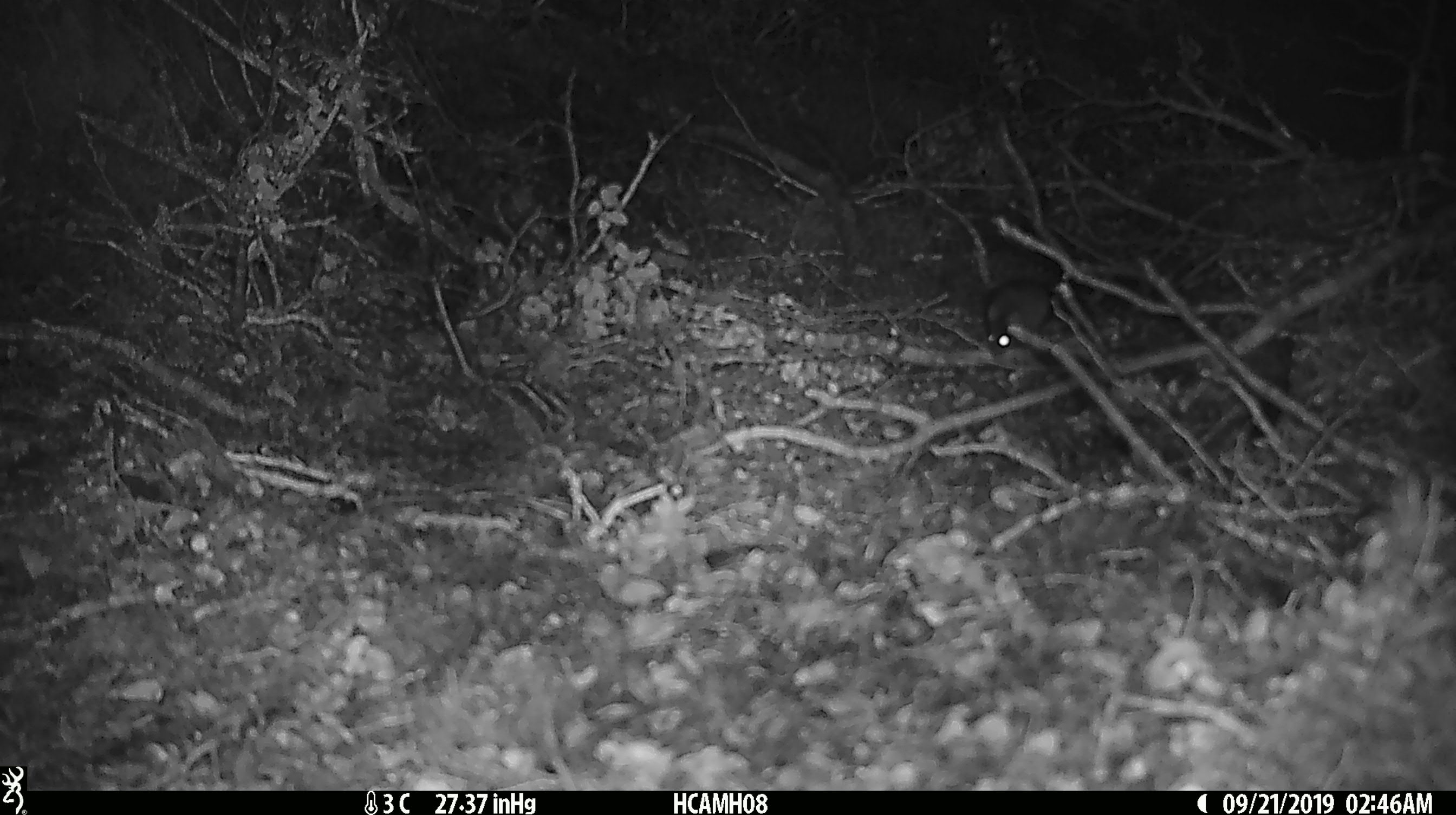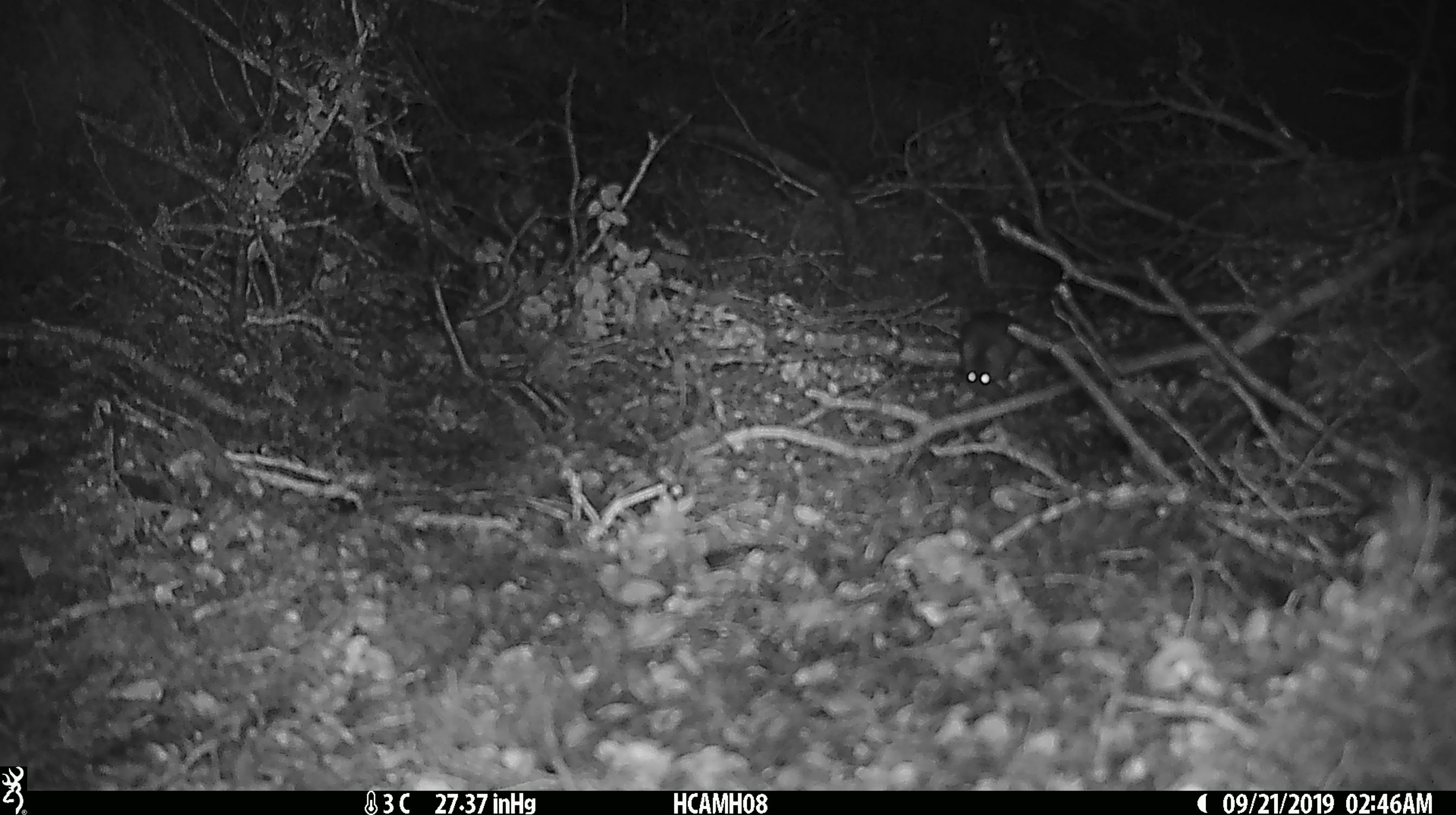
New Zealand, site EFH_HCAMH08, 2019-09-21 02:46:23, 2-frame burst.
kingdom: Animalia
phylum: Chordata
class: Mammalia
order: Rodentia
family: Muridae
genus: Mus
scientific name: Mus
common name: mouse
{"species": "mouse (Mus)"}